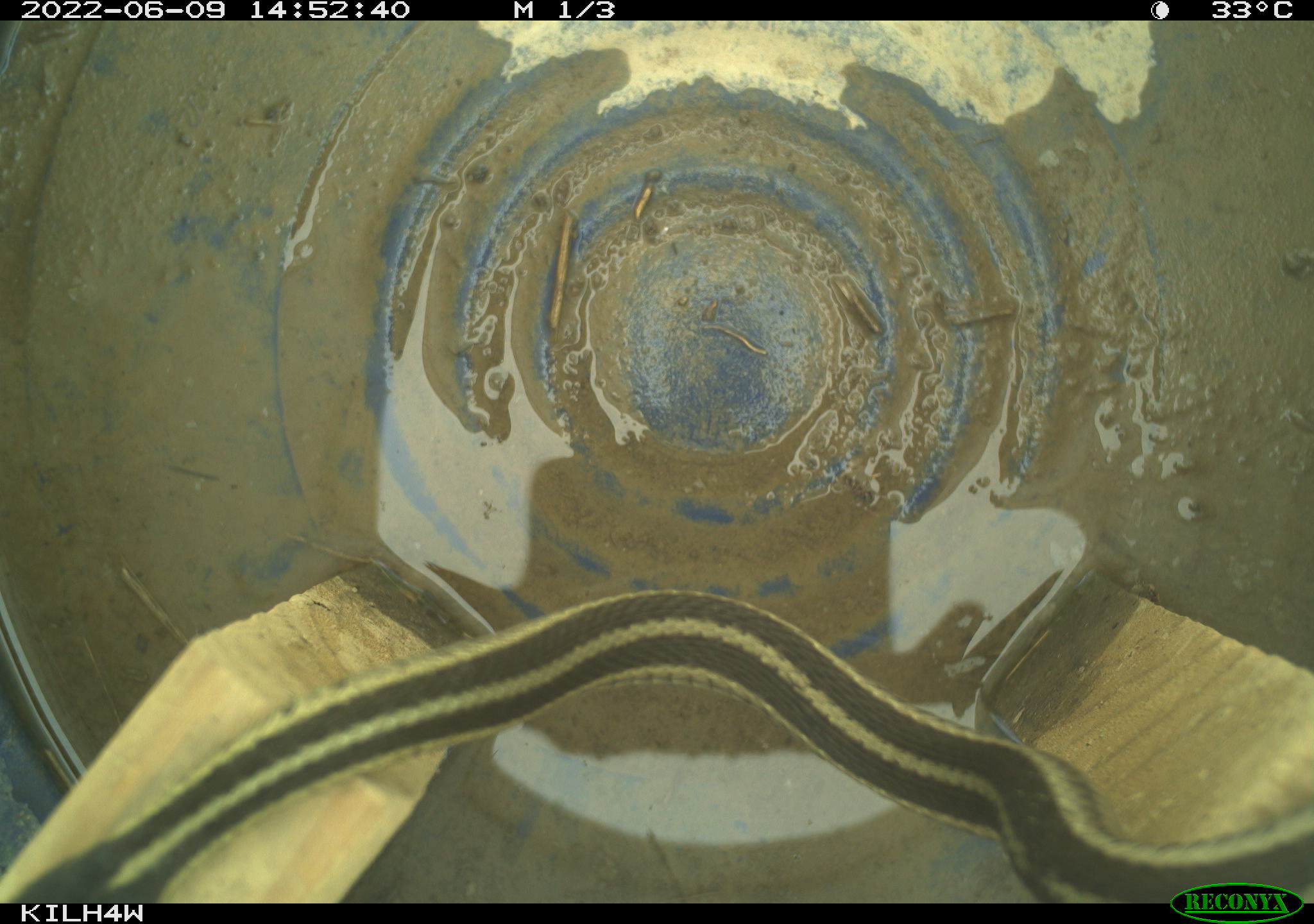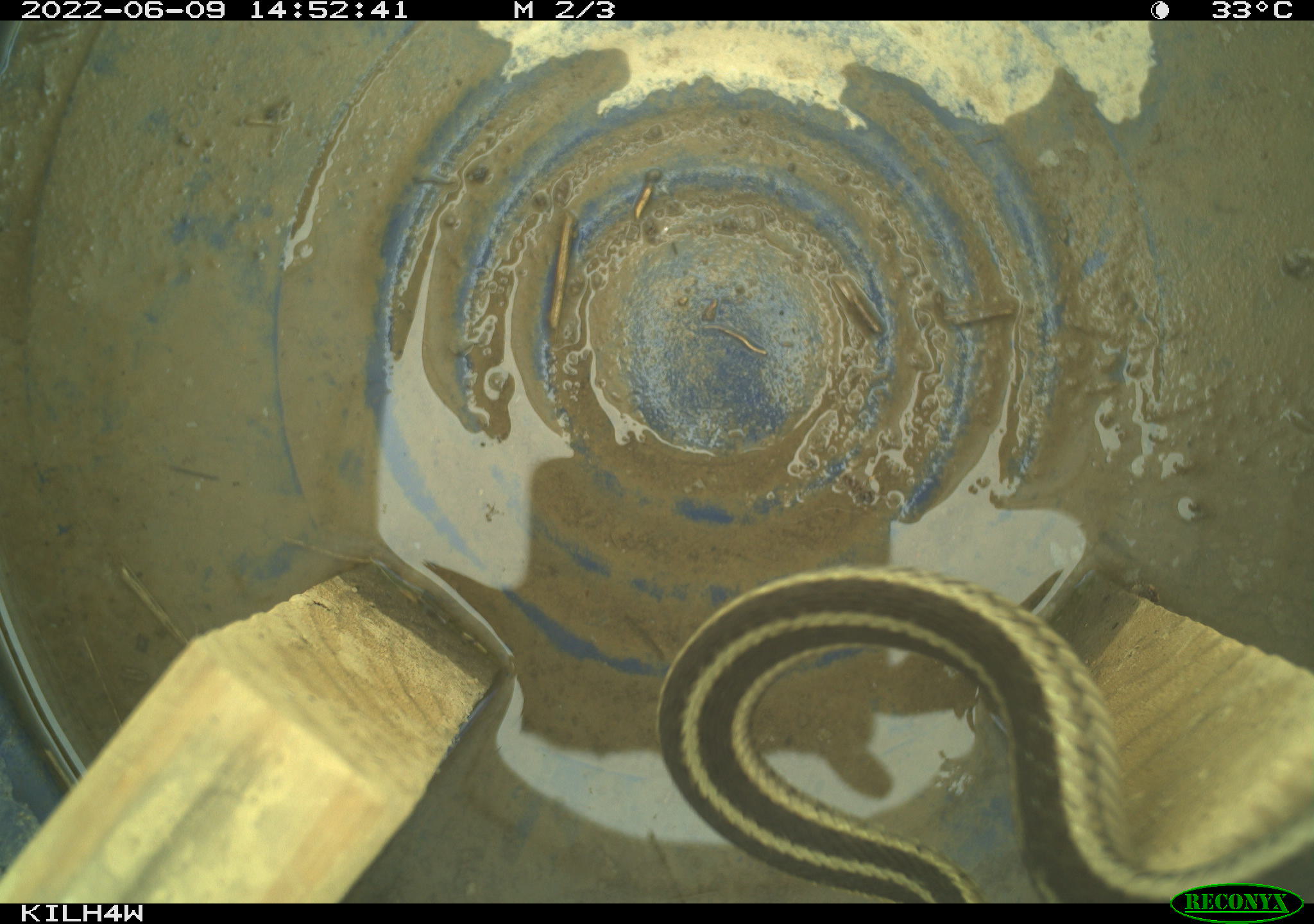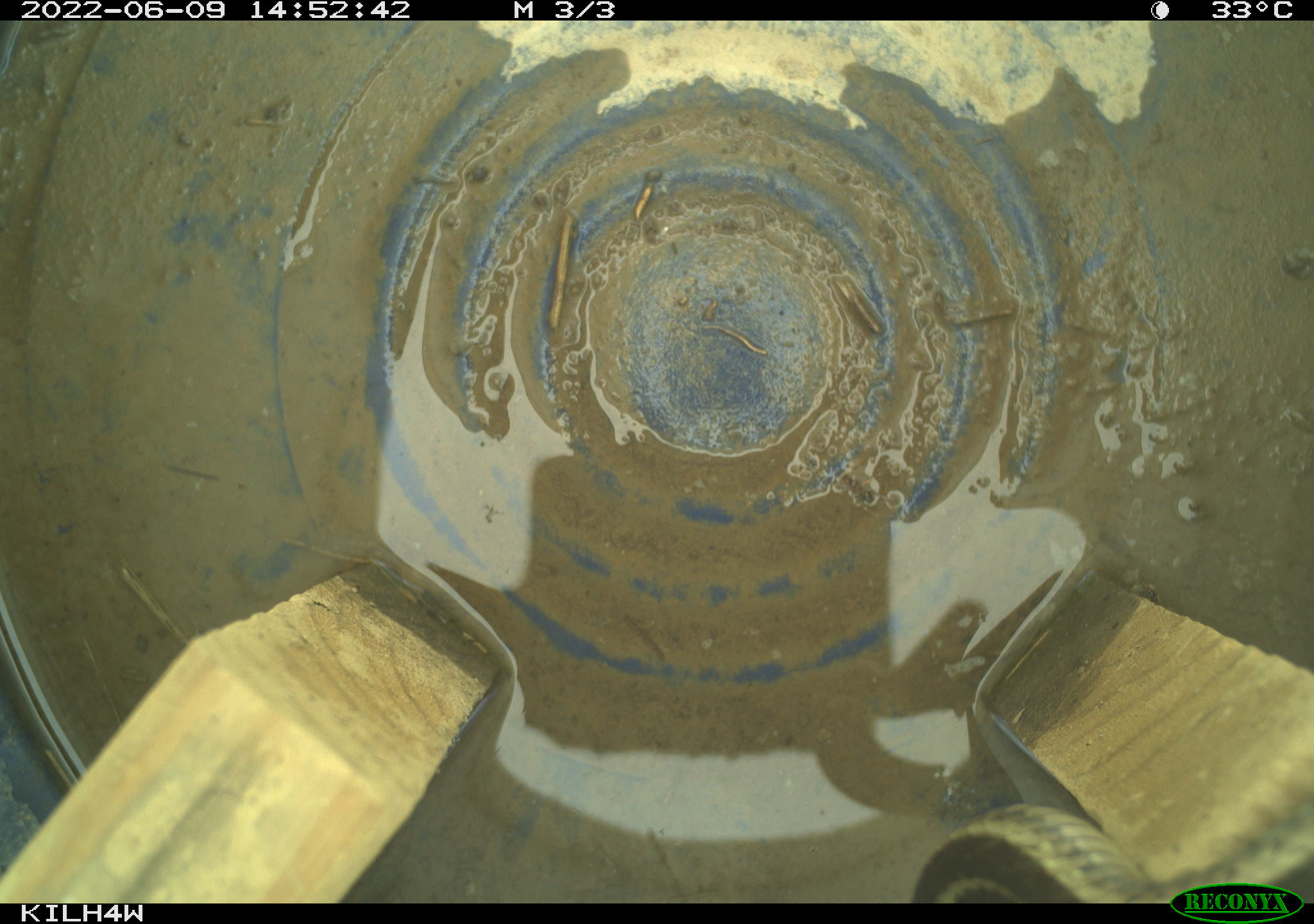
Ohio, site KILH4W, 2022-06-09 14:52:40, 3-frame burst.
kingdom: Animalia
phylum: Chordata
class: Reptilia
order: Squamata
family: Colubridae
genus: Thamnophis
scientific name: Thamnophis sirtalis sirtalis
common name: eastern gartersnake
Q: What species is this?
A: Eastern gartersnake (Thamnophis sirtalis sirtalis).